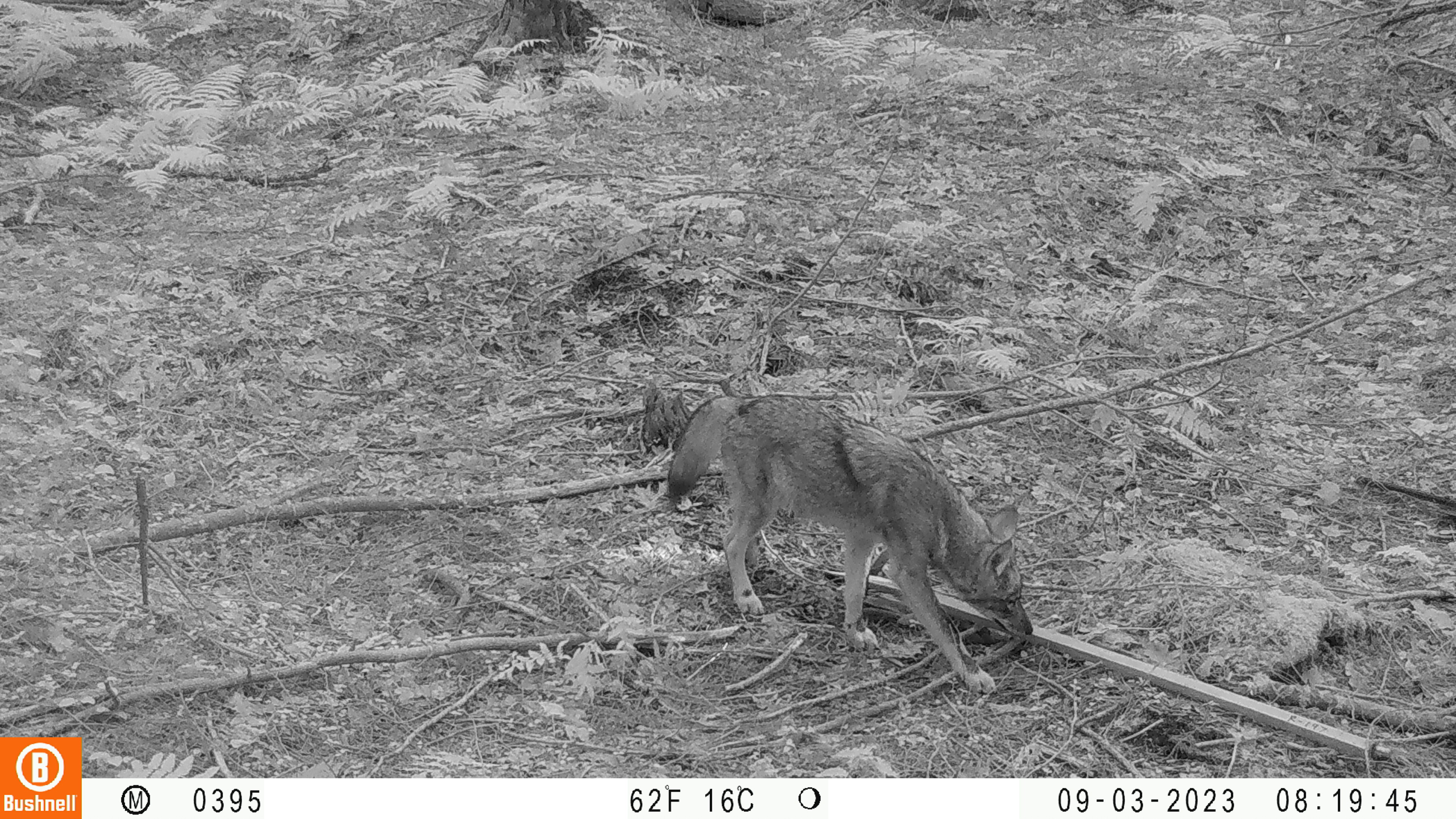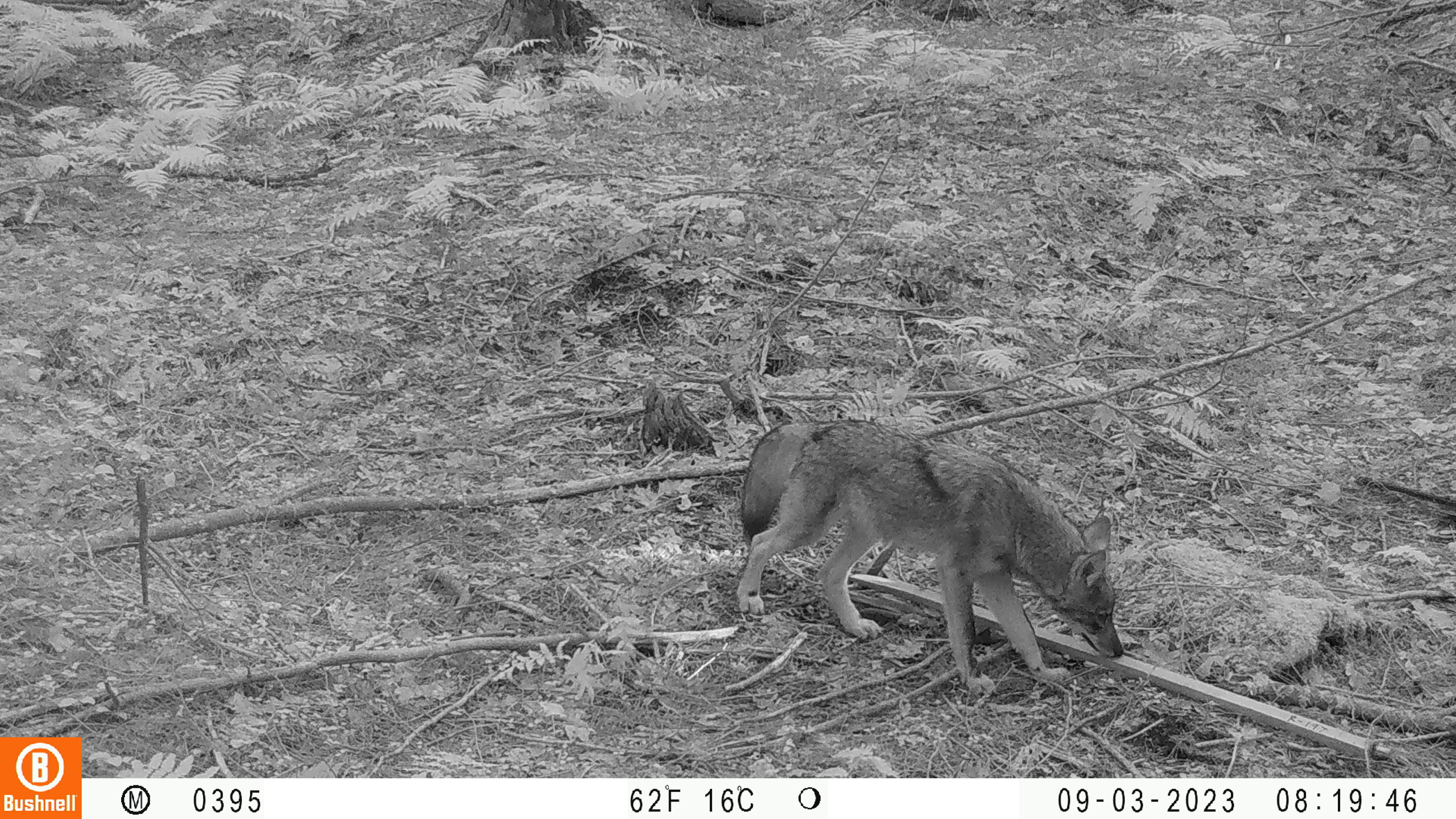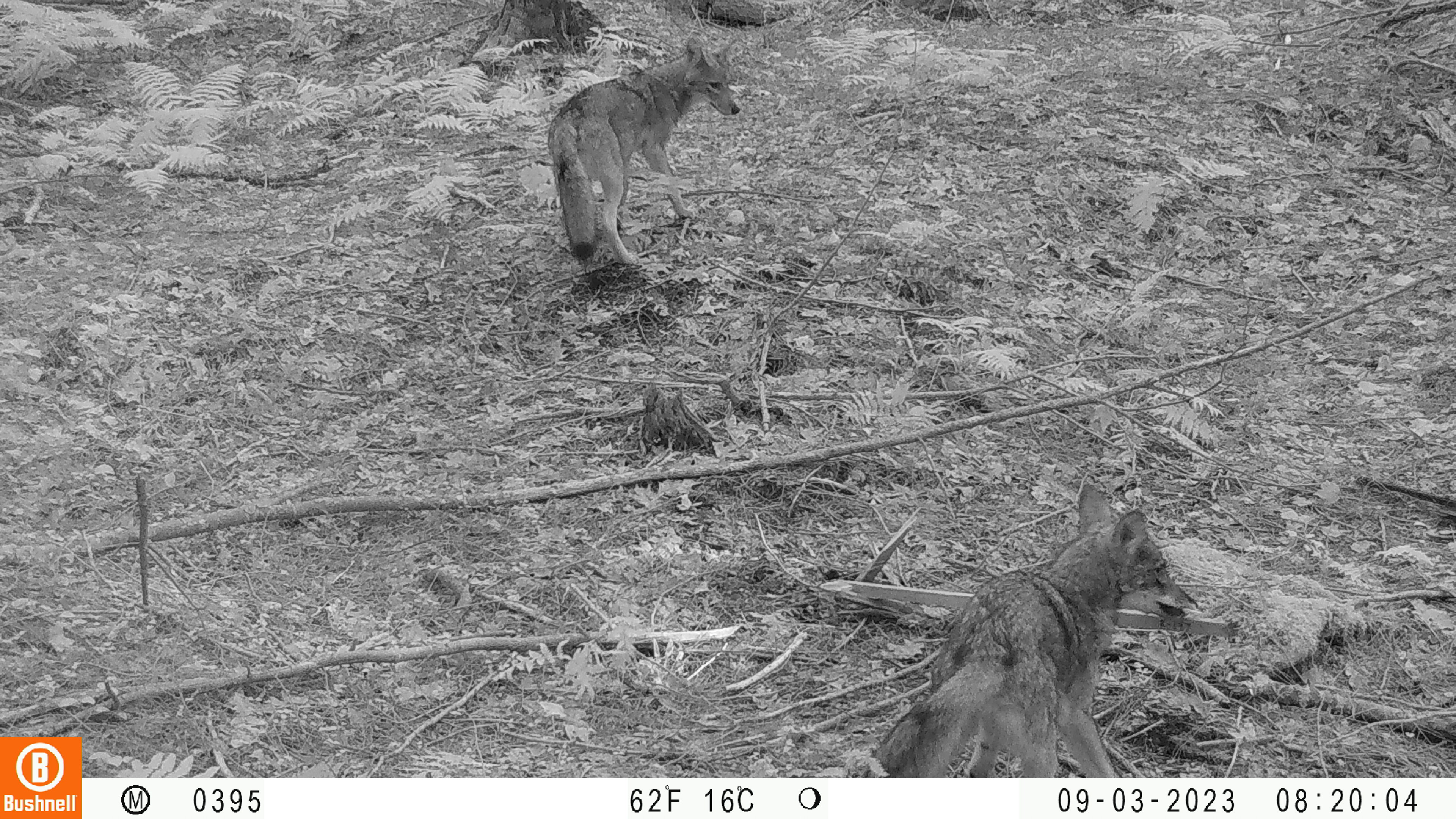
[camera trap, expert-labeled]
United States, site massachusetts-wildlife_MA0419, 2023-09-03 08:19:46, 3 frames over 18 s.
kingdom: Animalia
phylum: Chordata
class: Mammalia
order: Carnivora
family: Canidae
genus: Canis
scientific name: Canis latrans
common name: coyote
Coyote (Canis latrans).